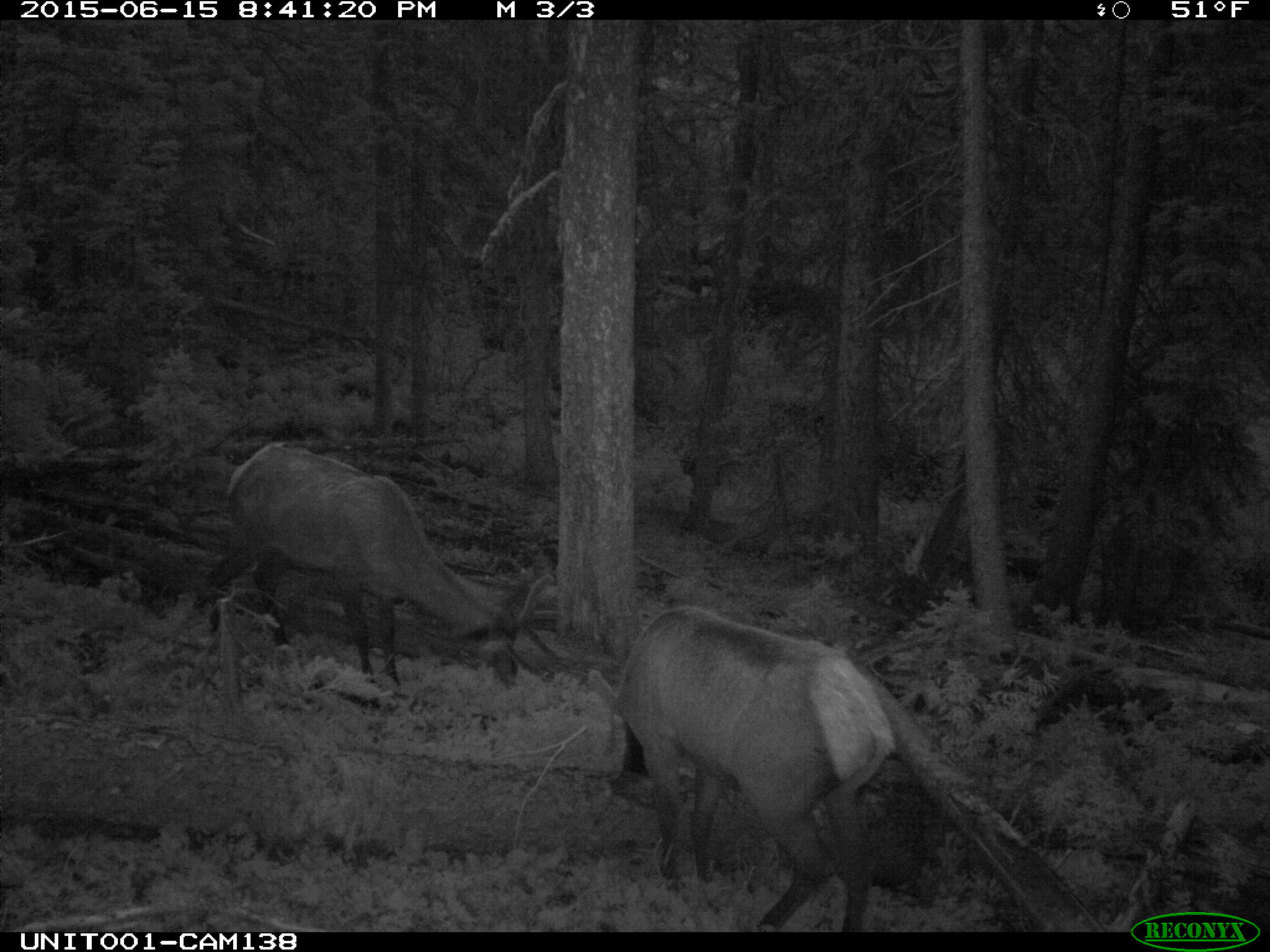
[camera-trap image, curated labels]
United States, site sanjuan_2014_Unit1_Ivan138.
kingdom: Animalia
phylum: Chordata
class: Mammalia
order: Artiodactyla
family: Cervidae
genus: Cervus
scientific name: Cervus elaphus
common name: red deer